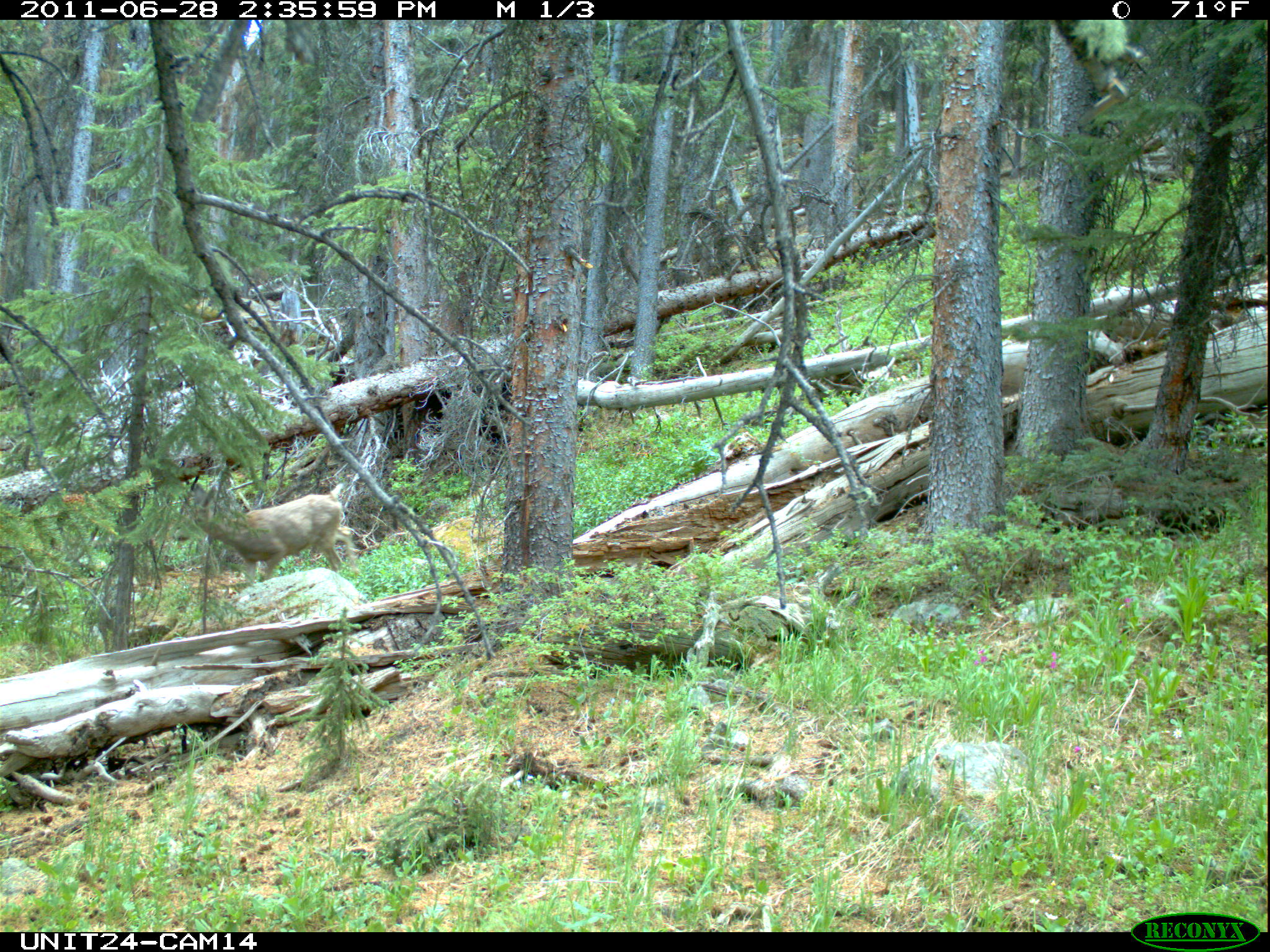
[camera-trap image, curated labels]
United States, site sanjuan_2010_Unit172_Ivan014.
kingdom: Animalia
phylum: Chordata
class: Mammalia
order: Artiodactyla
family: Cervidae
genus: Odocoileus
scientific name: Odocoileus hemionus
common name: mule deer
Odocoileus hemionus (mule deer).